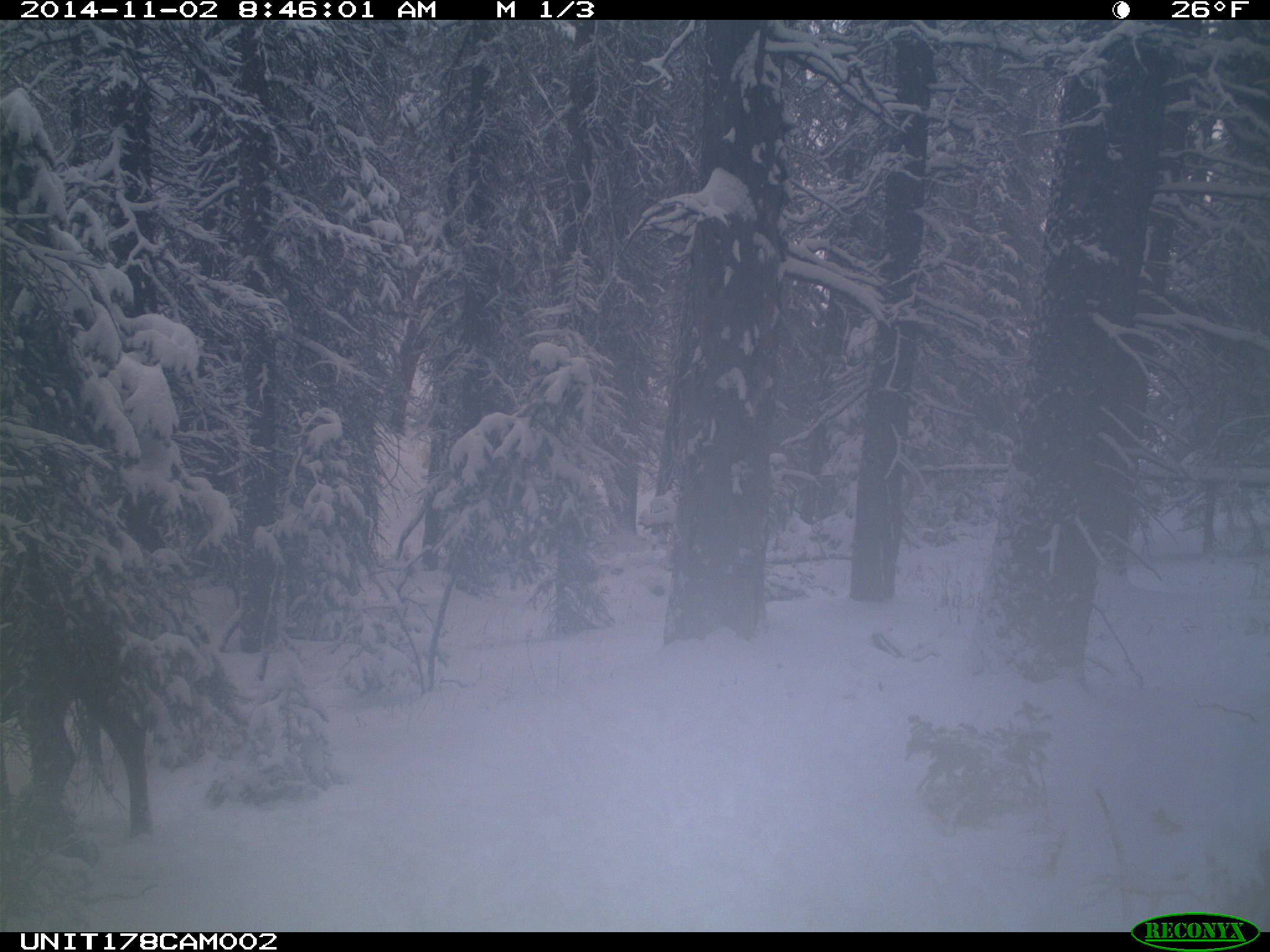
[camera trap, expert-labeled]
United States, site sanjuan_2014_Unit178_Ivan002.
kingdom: Animalia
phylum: Chordata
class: Mammalia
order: Artiodactyla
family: Cervidae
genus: Cervus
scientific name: Cervus elaphus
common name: red deer